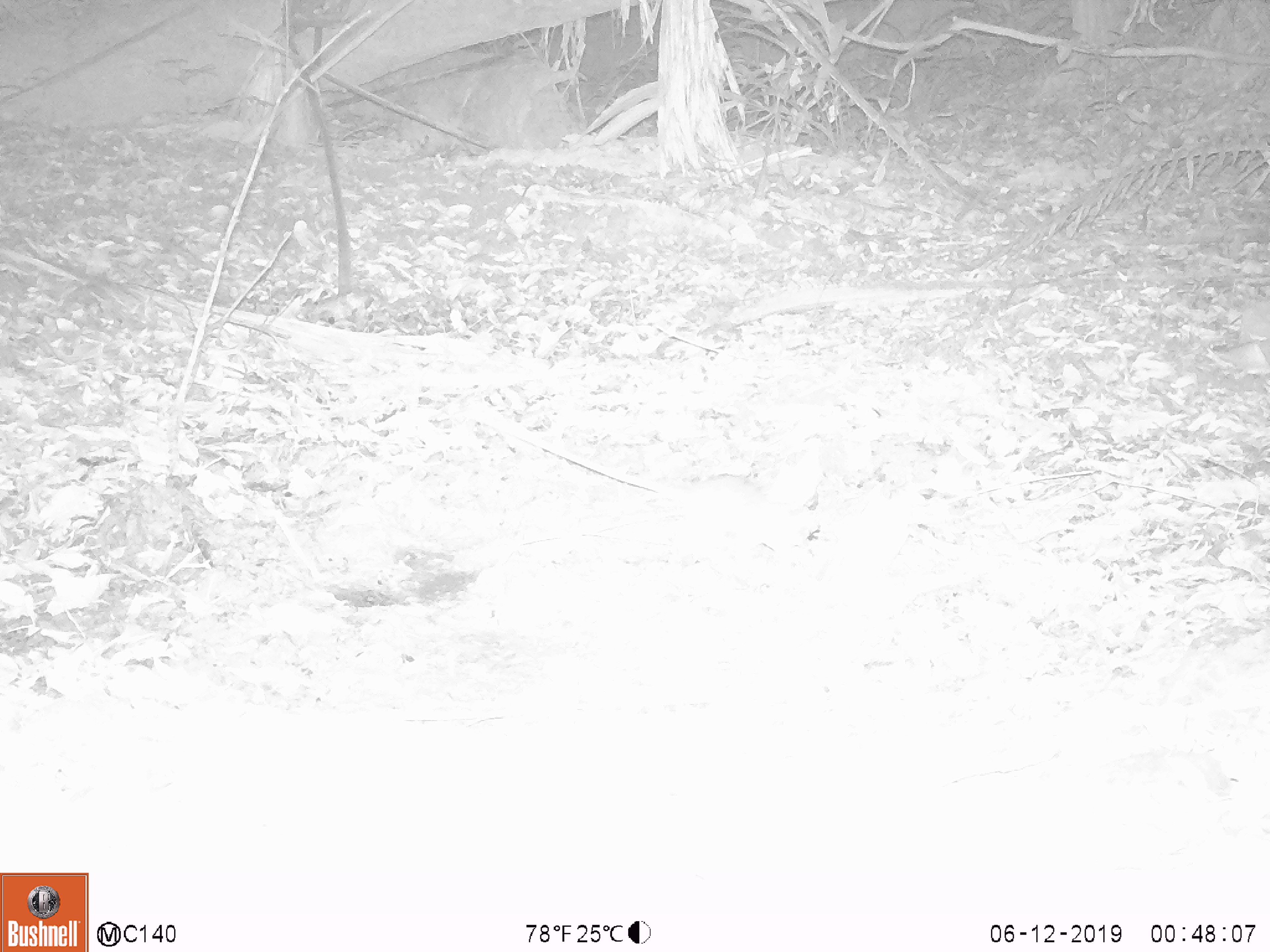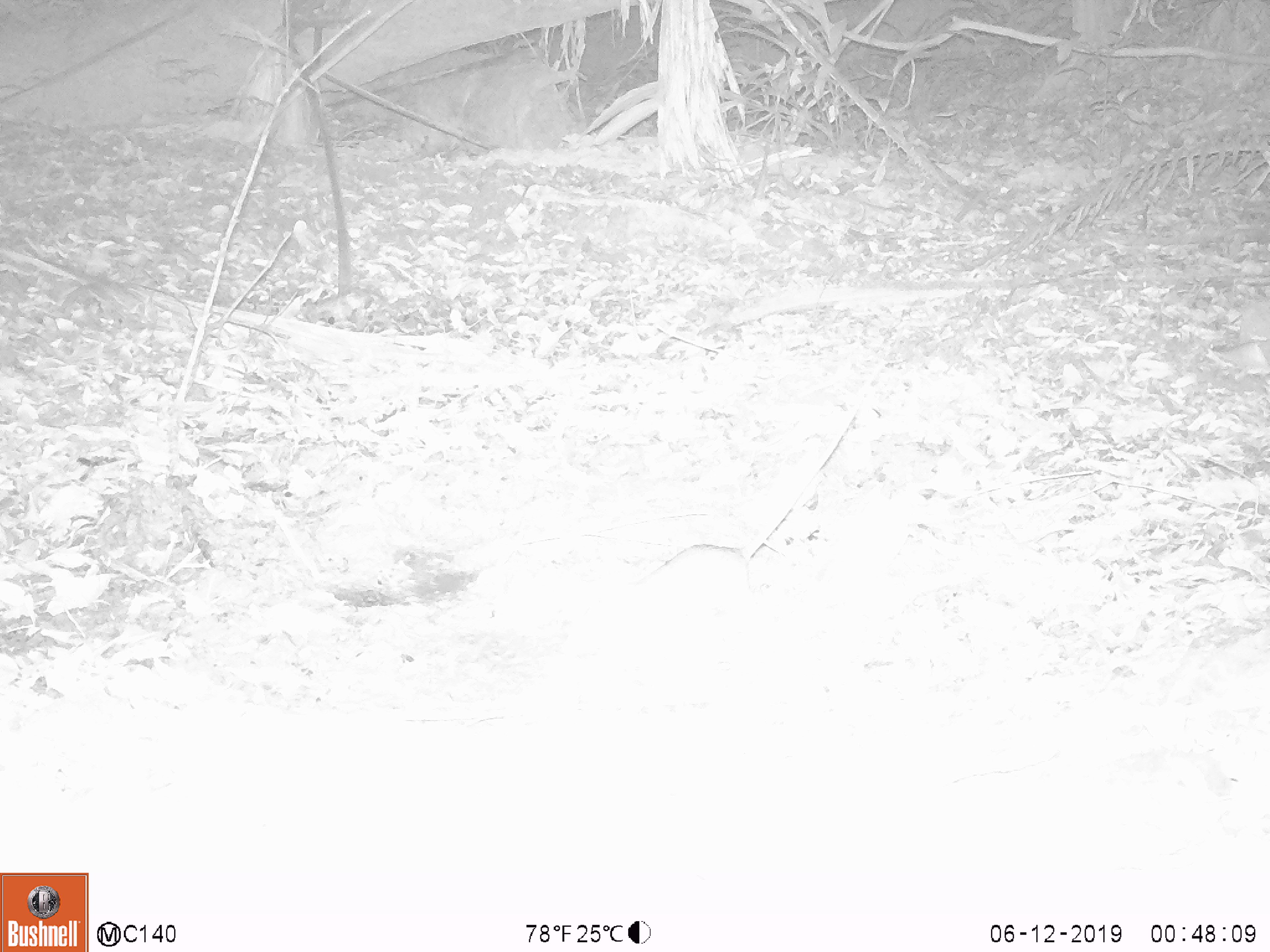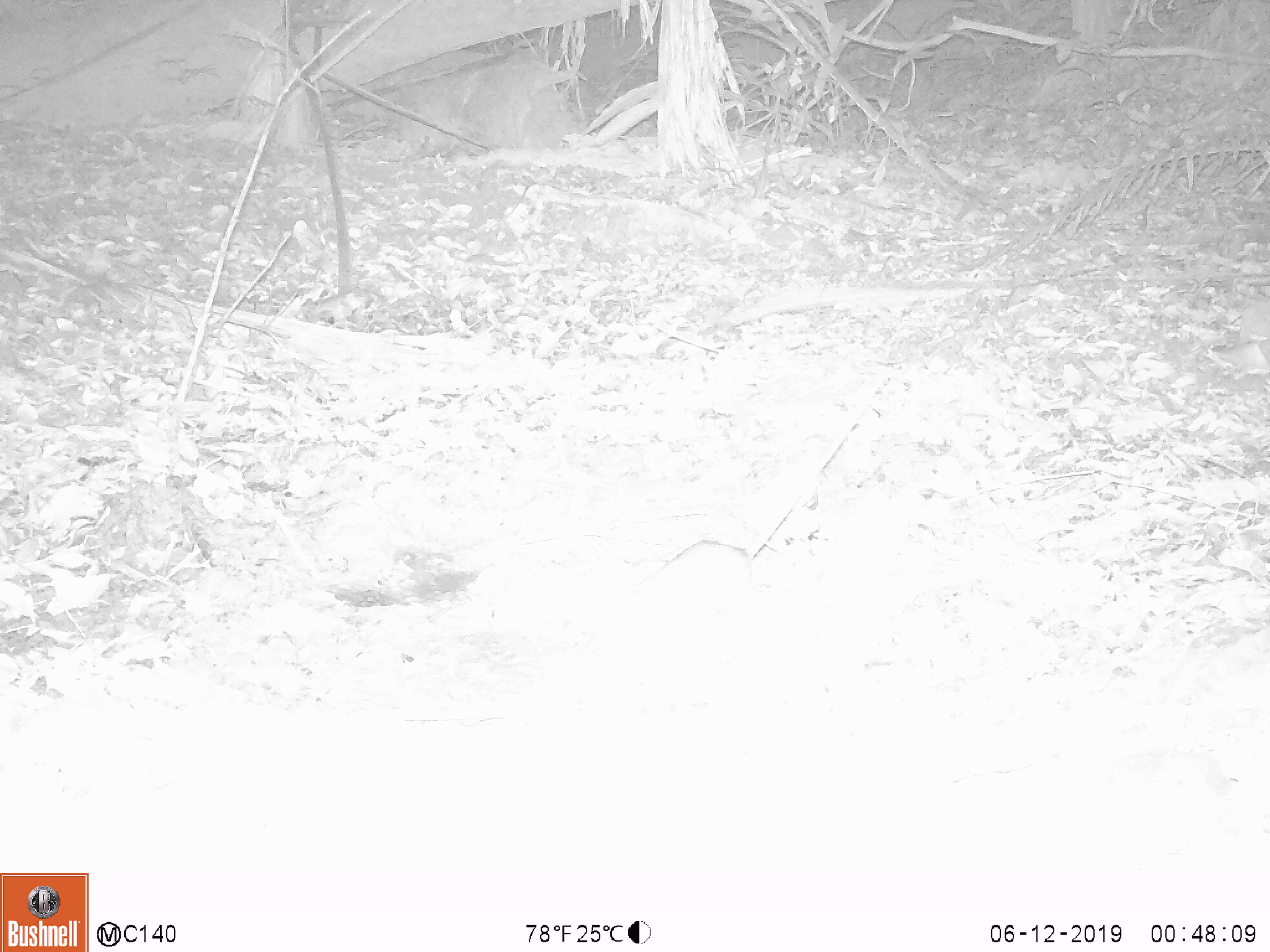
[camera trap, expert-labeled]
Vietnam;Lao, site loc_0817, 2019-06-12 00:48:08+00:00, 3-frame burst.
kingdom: Animalia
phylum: Chordata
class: Mammalia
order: Rodentia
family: Muridae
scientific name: Muridae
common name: old-world mice and rats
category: unidentified murid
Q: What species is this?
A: Unidentified murid (old-world mice and rats) (Muridae).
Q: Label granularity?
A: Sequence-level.